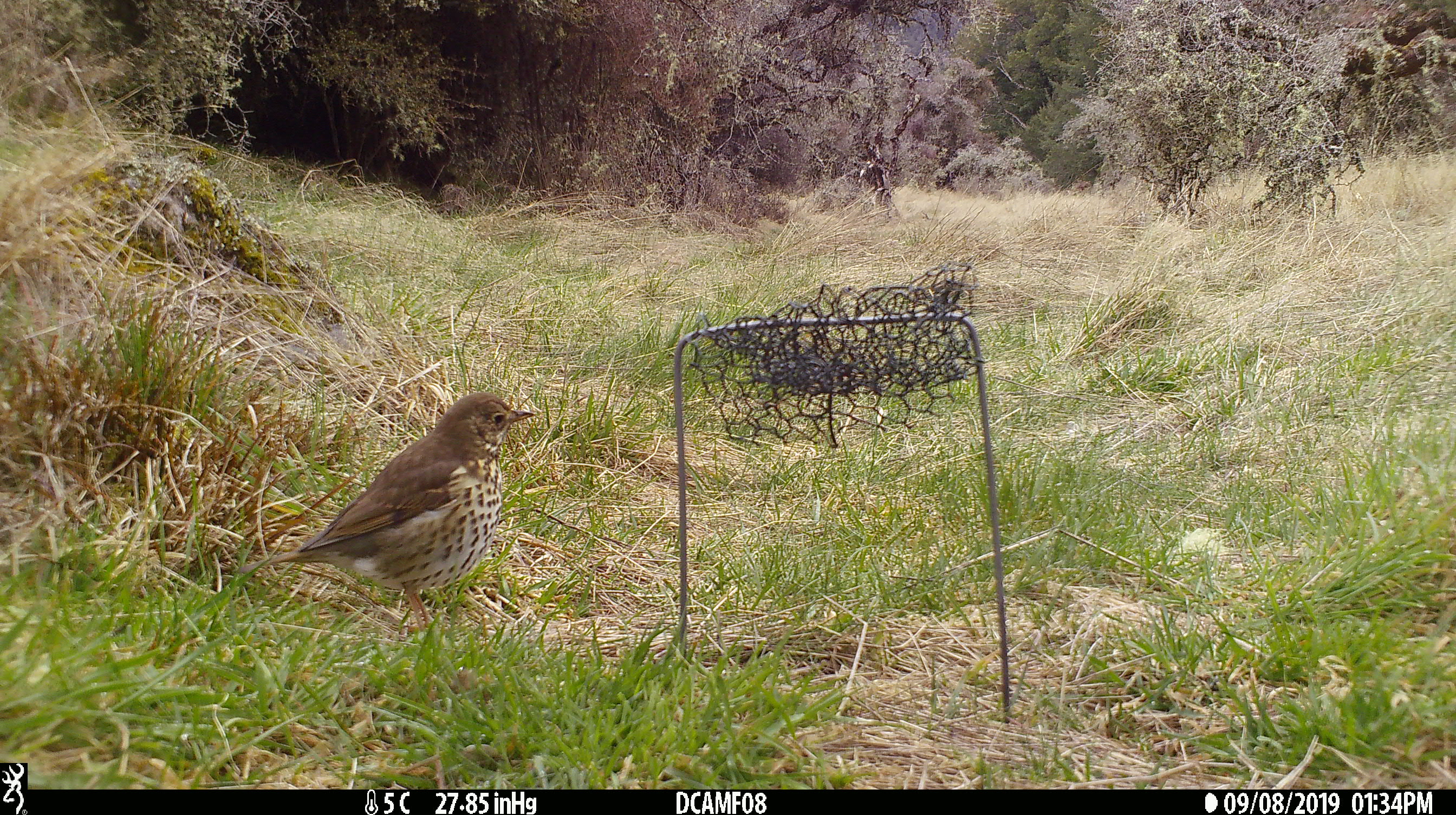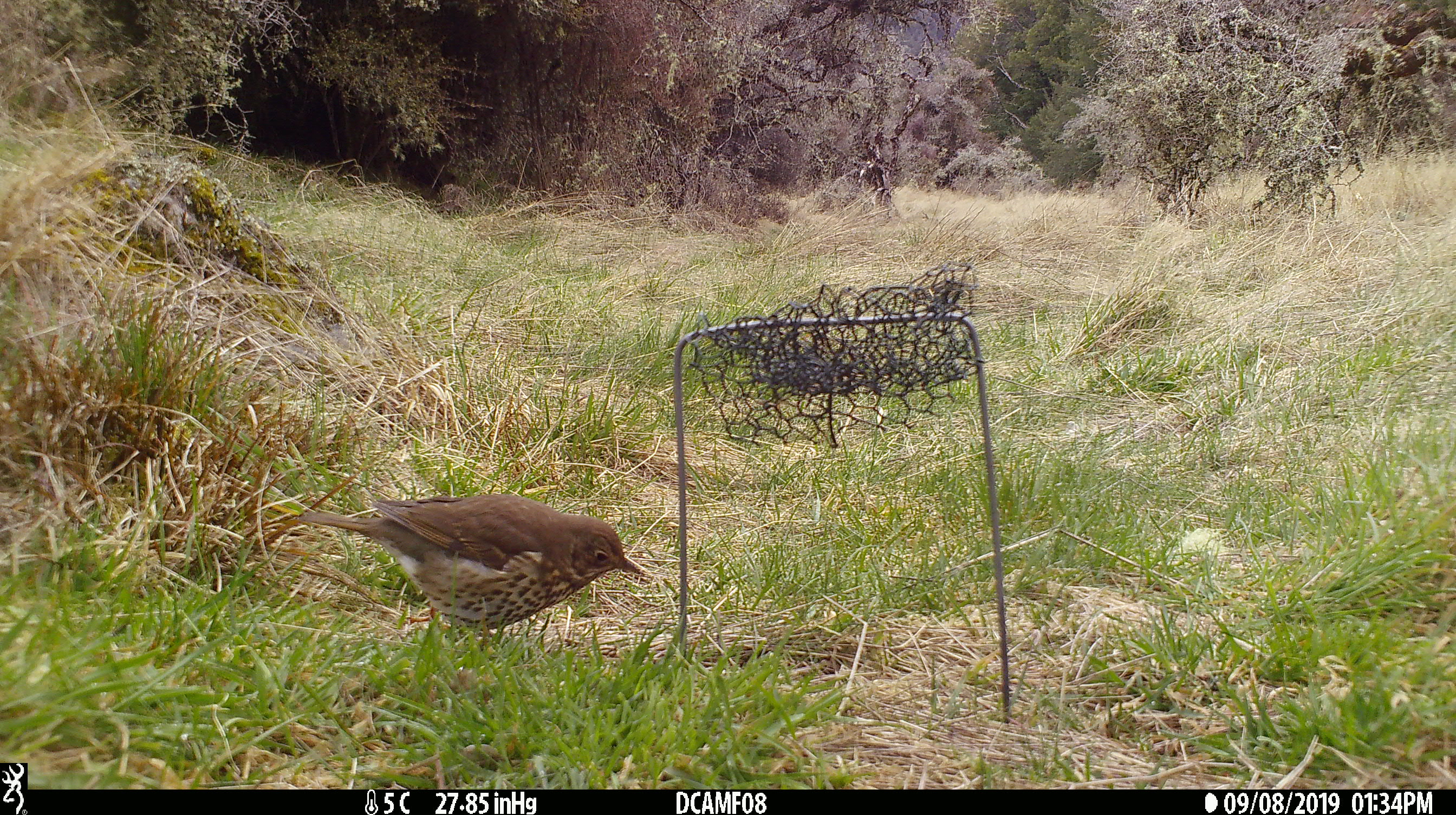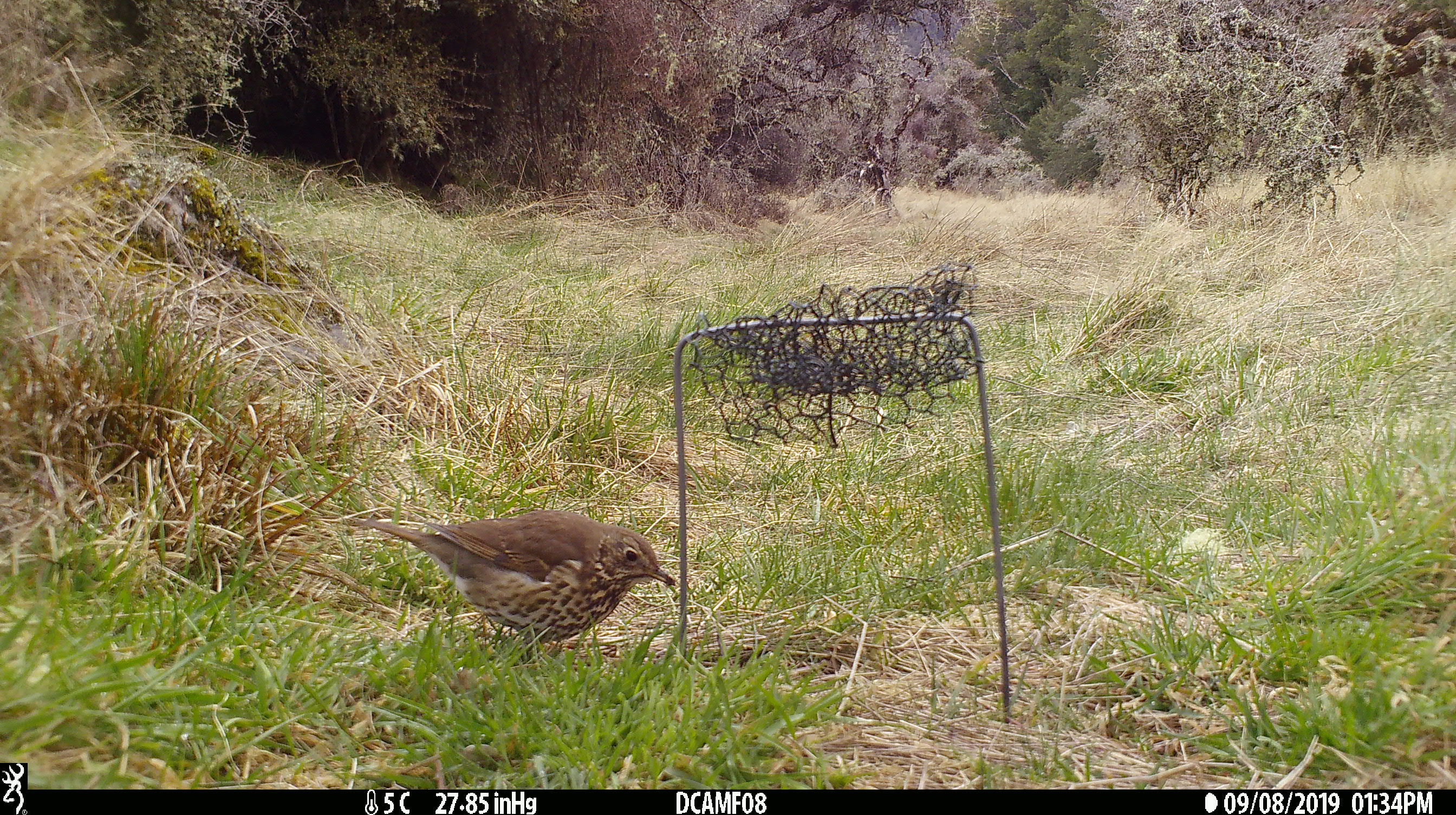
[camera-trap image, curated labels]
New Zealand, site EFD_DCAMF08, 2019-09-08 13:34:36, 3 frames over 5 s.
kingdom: Animalia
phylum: Chordata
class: Aves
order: Passeriformes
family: Turdidae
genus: Turdus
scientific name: Turdus philomelos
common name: song thrush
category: thrush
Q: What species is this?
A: Thrush (song thrush) (Turdus philomelos).